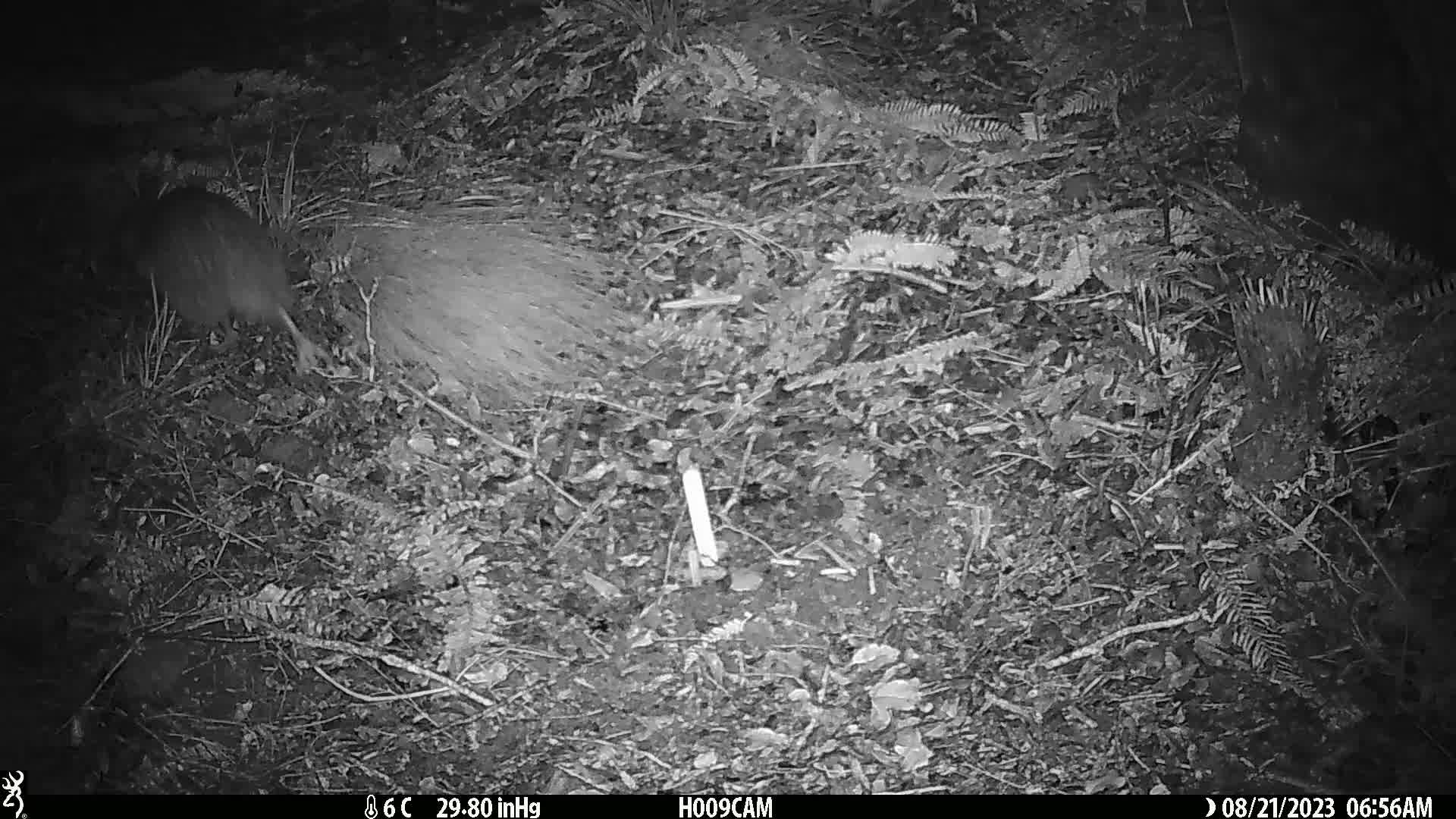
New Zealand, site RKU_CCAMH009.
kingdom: Animalia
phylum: Chordata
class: Aves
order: Apterygiformes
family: Apterygidae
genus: Apteryx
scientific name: Apteryx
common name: kiwi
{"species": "kiwi (Apteryx)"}